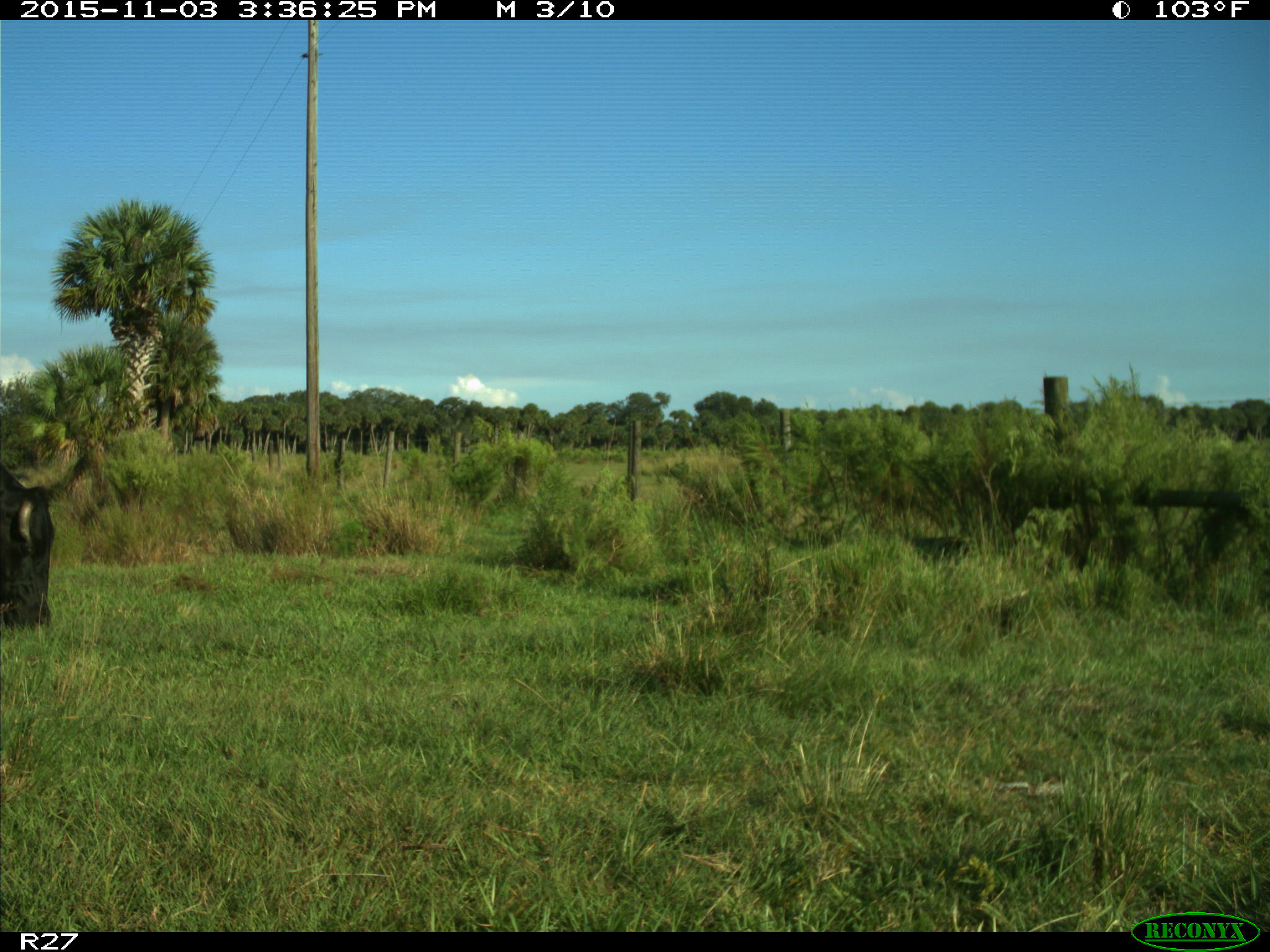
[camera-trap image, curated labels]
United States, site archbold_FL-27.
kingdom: Animalia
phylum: Chordata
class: Mammalia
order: Artiodactyla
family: Bovidae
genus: Bos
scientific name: Bos taurus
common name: domestic cow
Bos taurus (domestic cow).